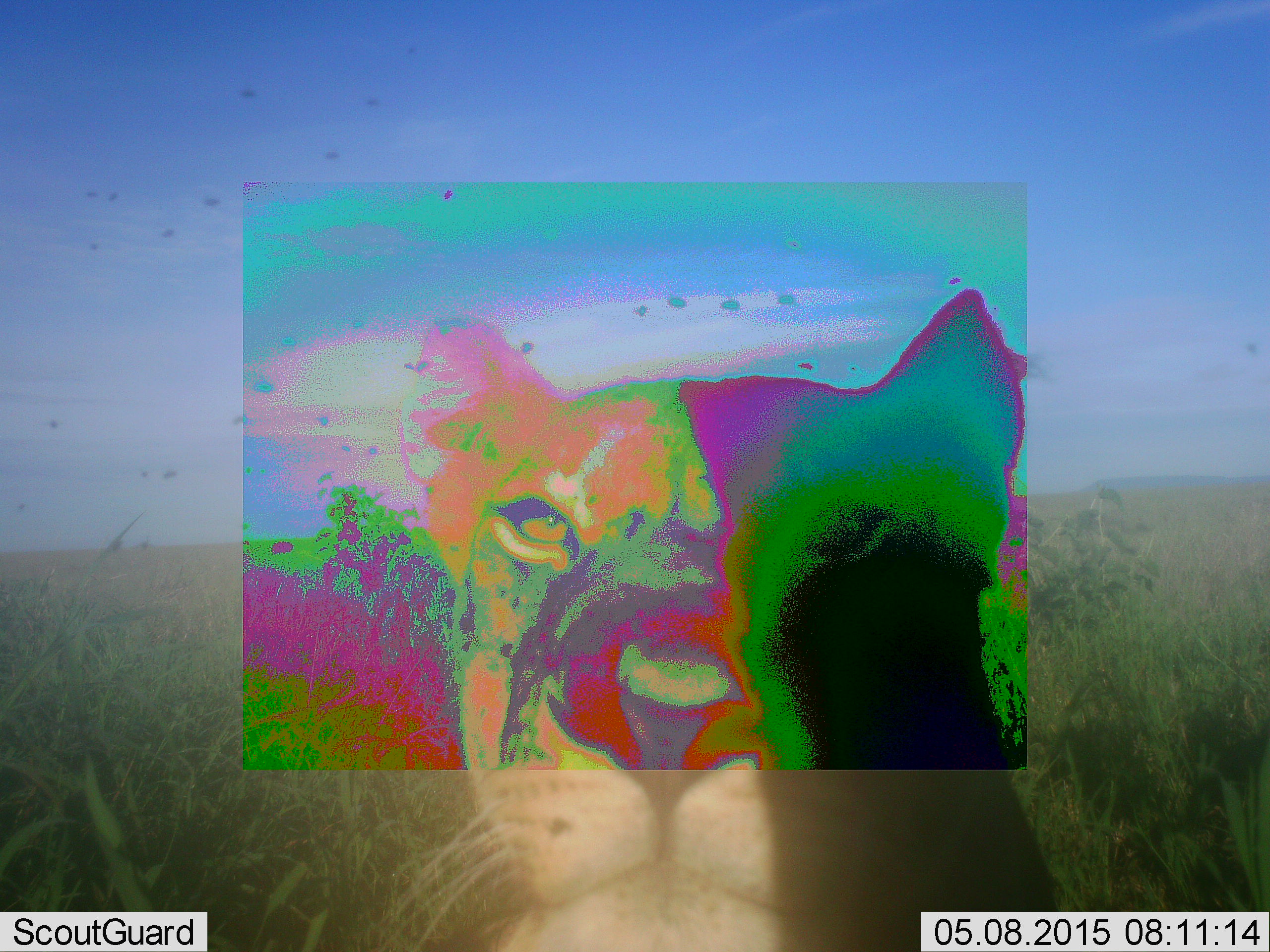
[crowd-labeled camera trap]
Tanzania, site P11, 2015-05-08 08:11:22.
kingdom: Animalia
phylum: Chordata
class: Mammalia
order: Carnivora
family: Felidae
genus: Panthera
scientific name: Panthera leo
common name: lion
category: lionfemale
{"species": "lionfemale (lion) (Panthera leo)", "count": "1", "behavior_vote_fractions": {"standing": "60%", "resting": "30%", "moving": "10%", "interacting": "20%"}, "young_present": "0%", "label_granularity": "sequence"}